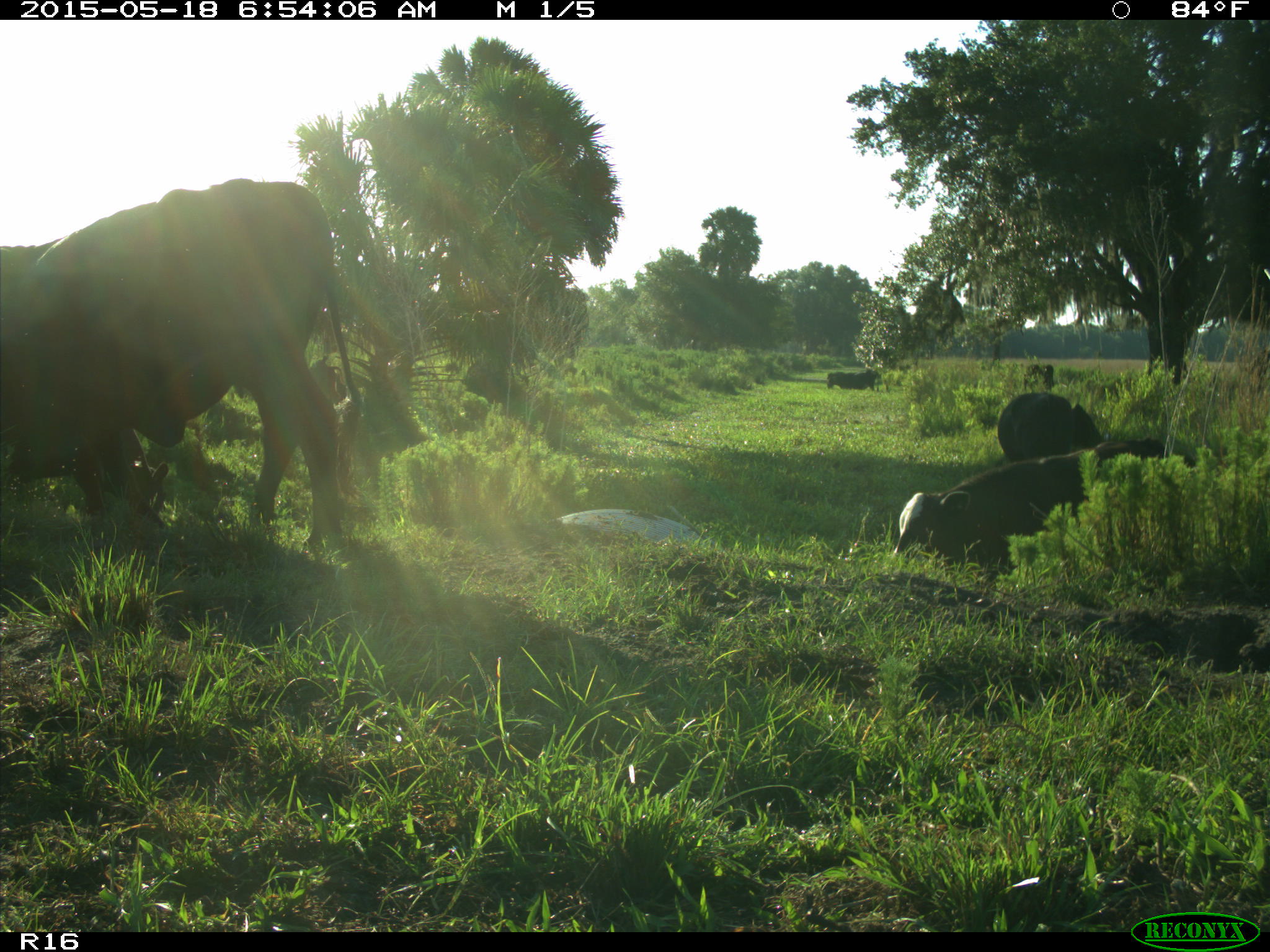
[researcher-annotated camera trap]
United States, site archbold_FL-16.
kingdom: Animalia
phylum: Chordata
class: Mammalia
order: Artiodactyla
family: Bovidae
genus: Bos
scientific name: Bos taurus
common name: domestic cow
Bos taurus (domestic cow).